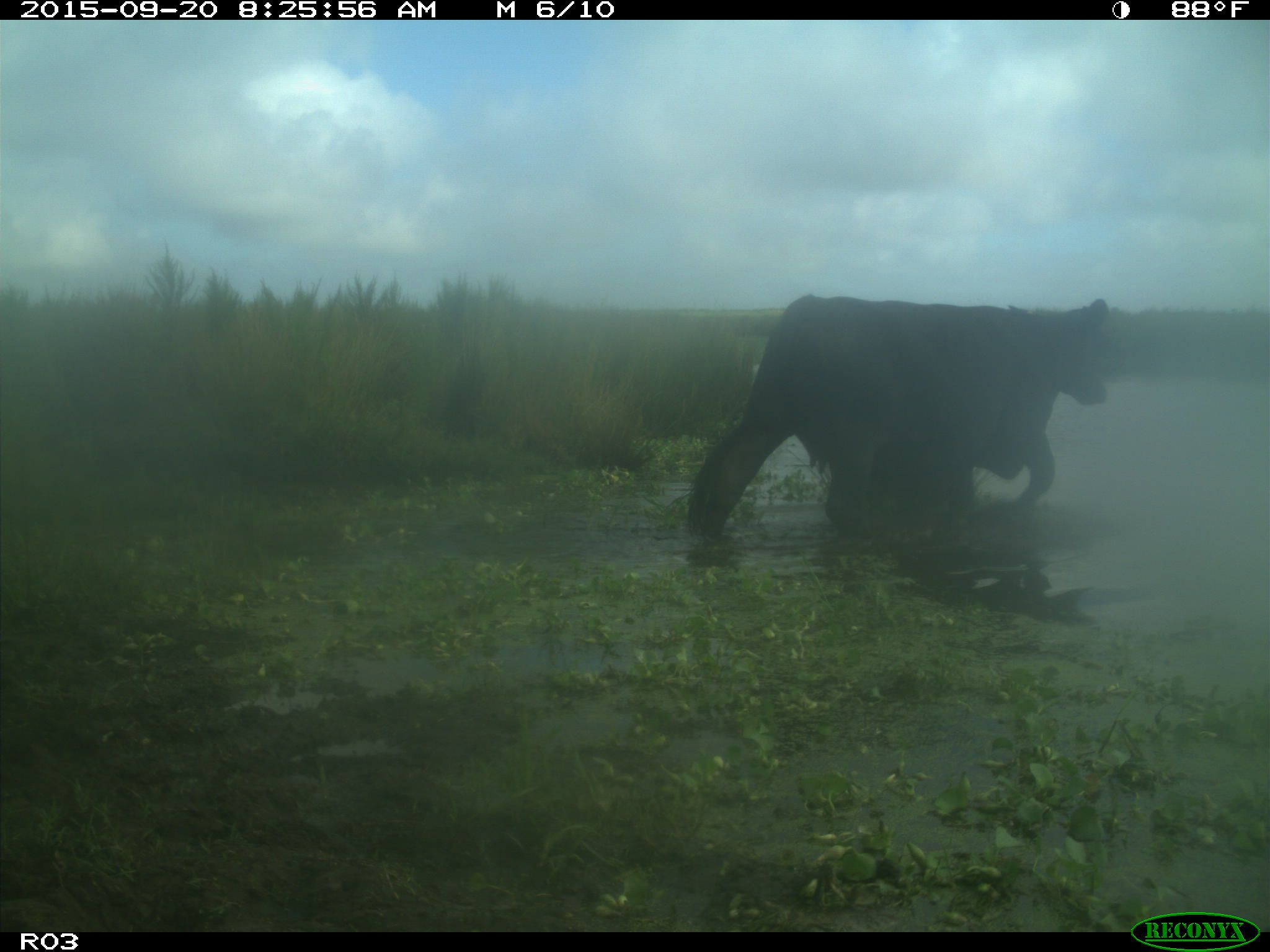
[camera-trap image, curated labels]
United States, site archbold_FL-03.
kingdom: Animalia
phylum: Chordata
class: Mammalia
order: Artiodactyla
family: Bovidae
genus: Bos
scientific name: Bos taurus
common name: domestic cow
Bos taurus (domestic cow).